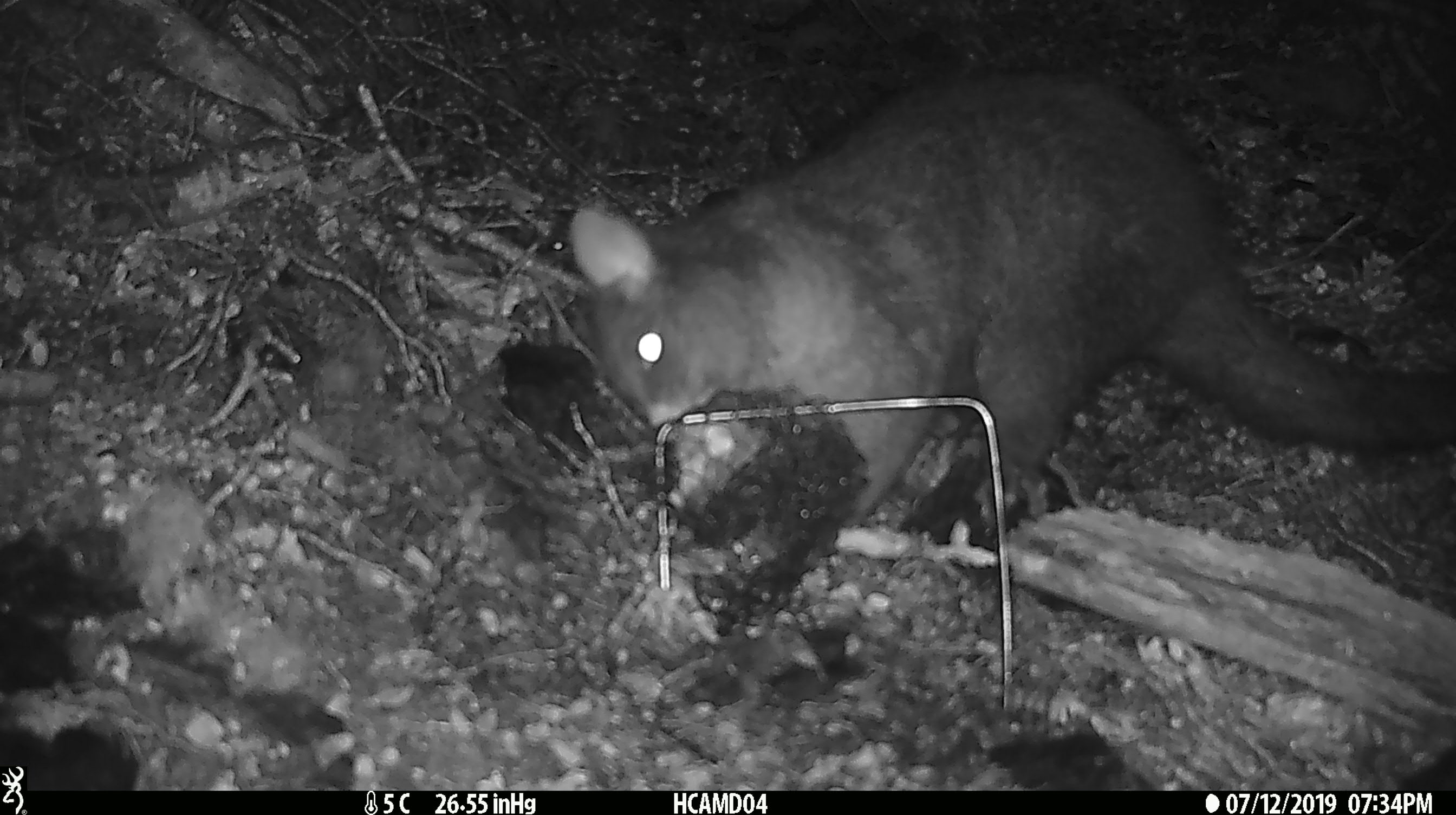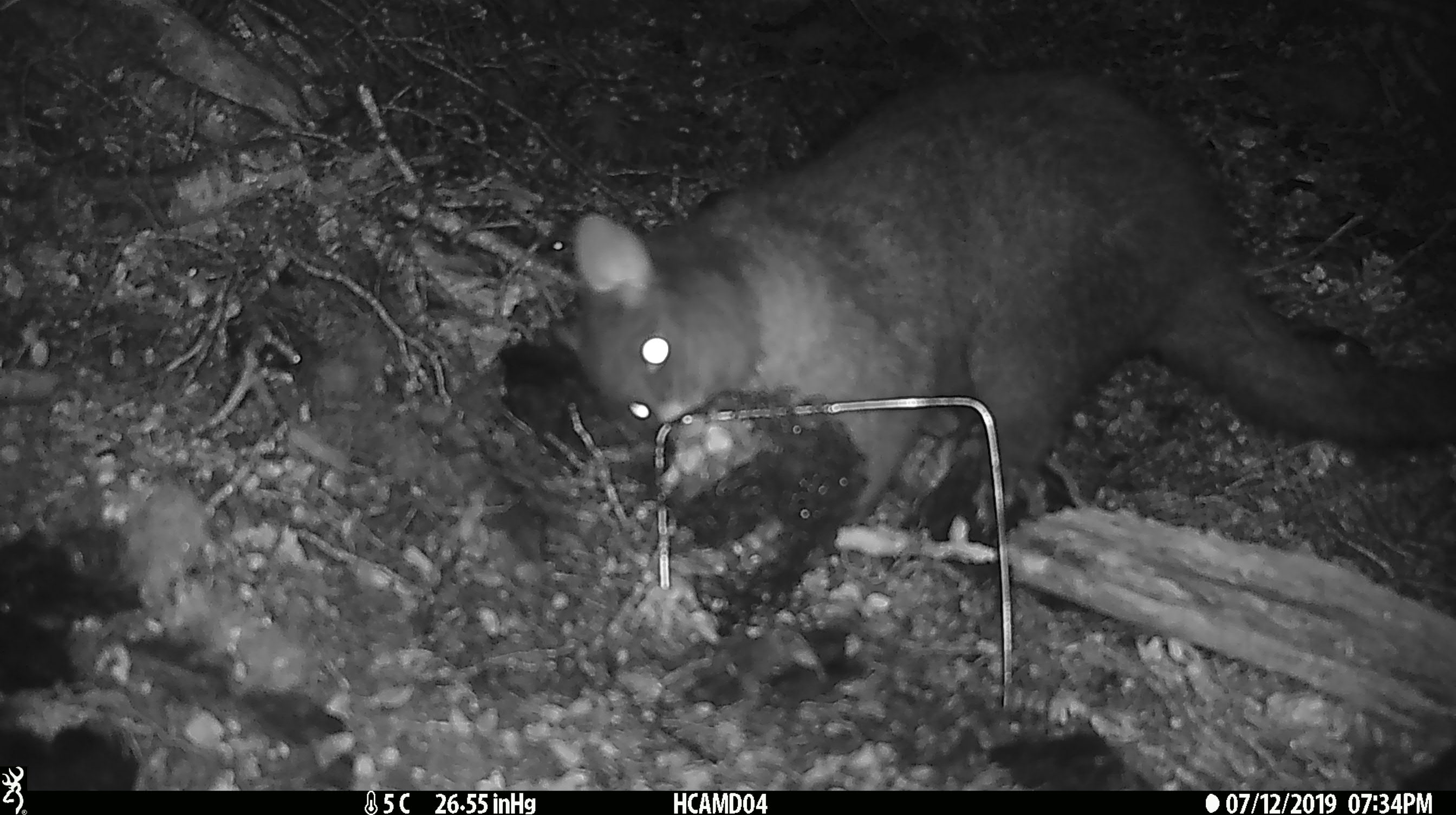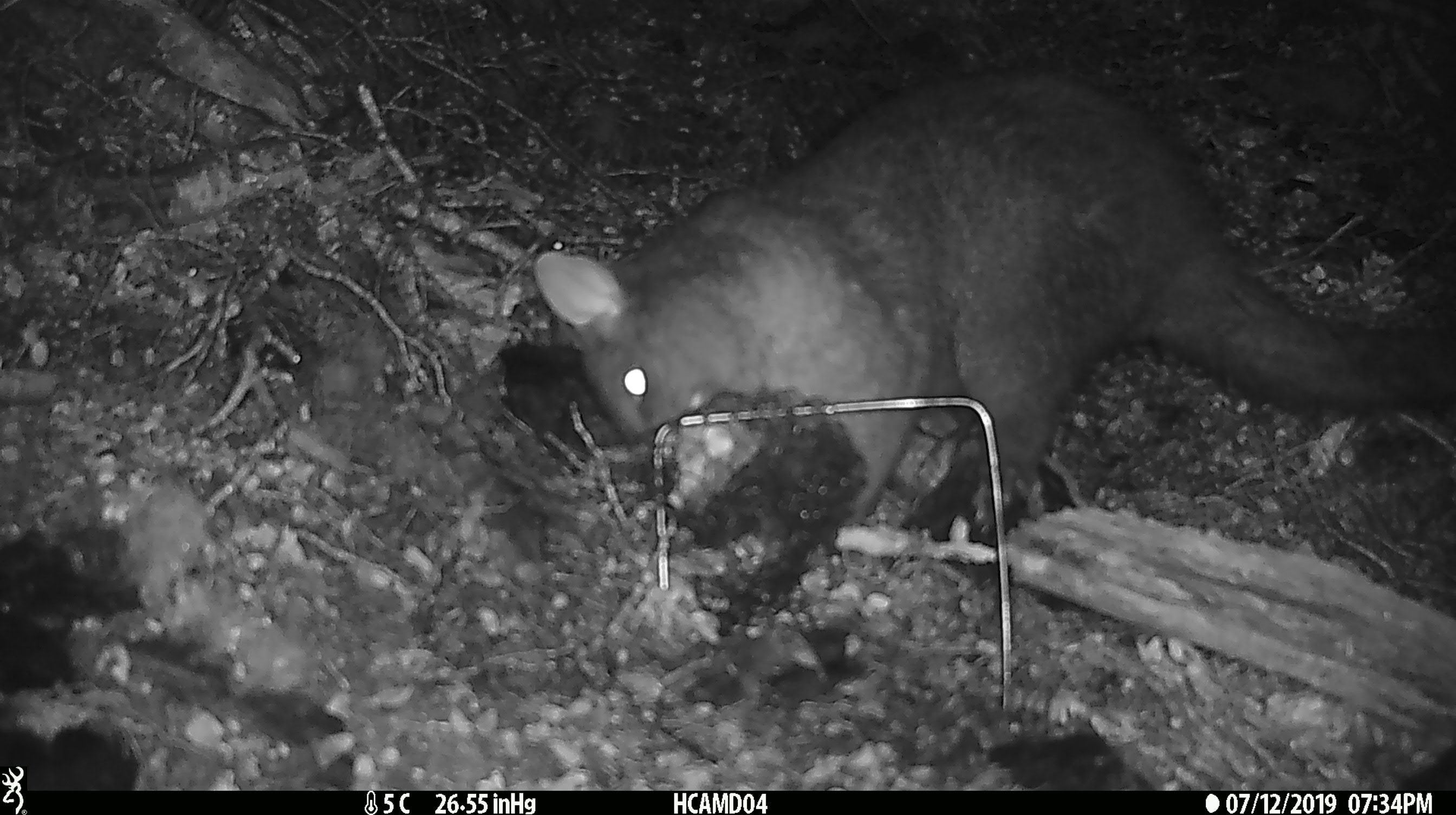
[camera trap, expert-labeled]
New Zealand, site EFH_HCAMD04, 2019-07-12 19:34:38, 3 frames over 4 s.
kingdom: Animalia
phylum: Chordata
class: Mammalia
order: Diprotodontia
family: Phalangeridae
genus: Trichosurus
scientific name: Trichosurus vulpecula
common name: common brushtail possum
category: possum